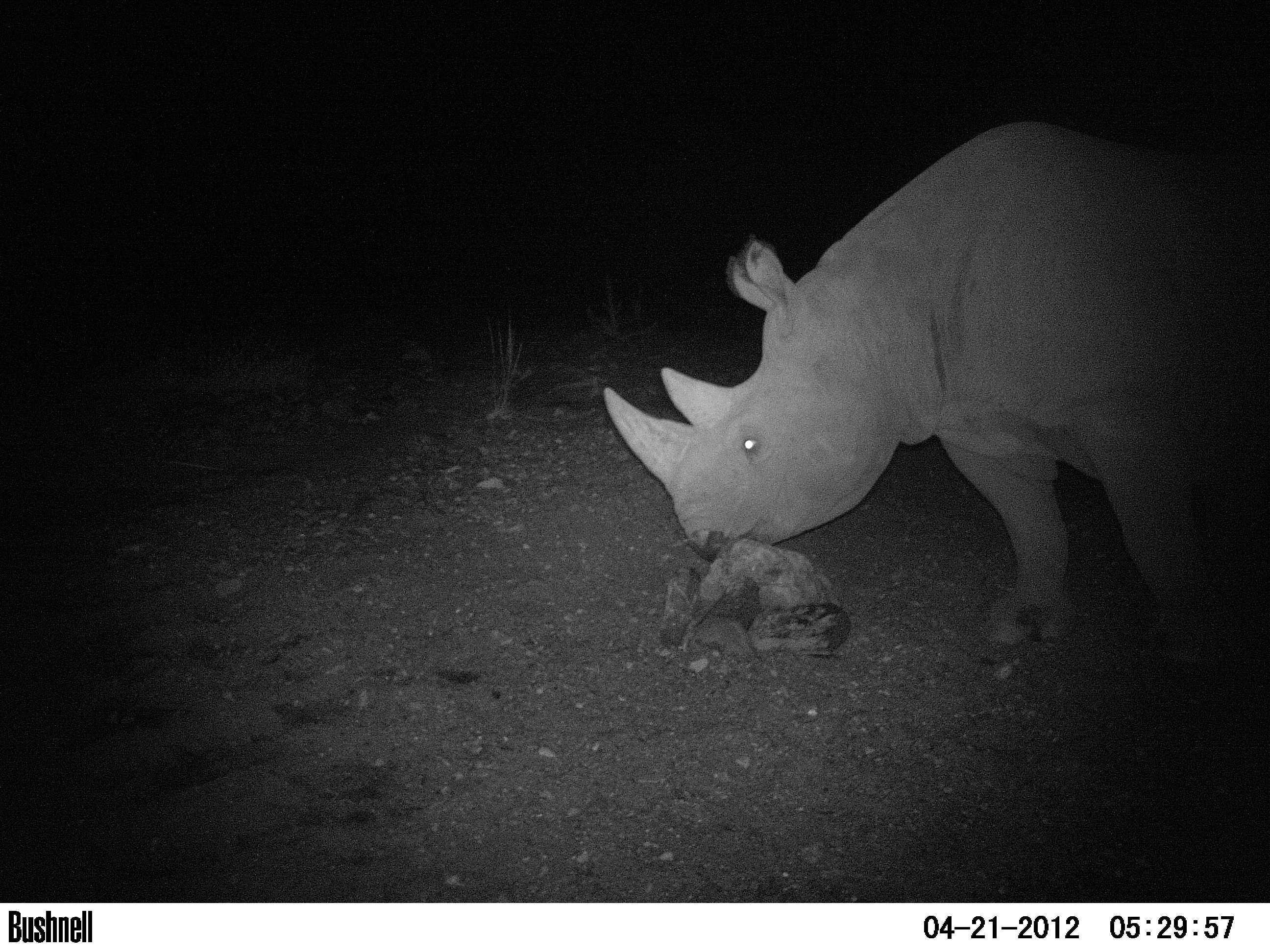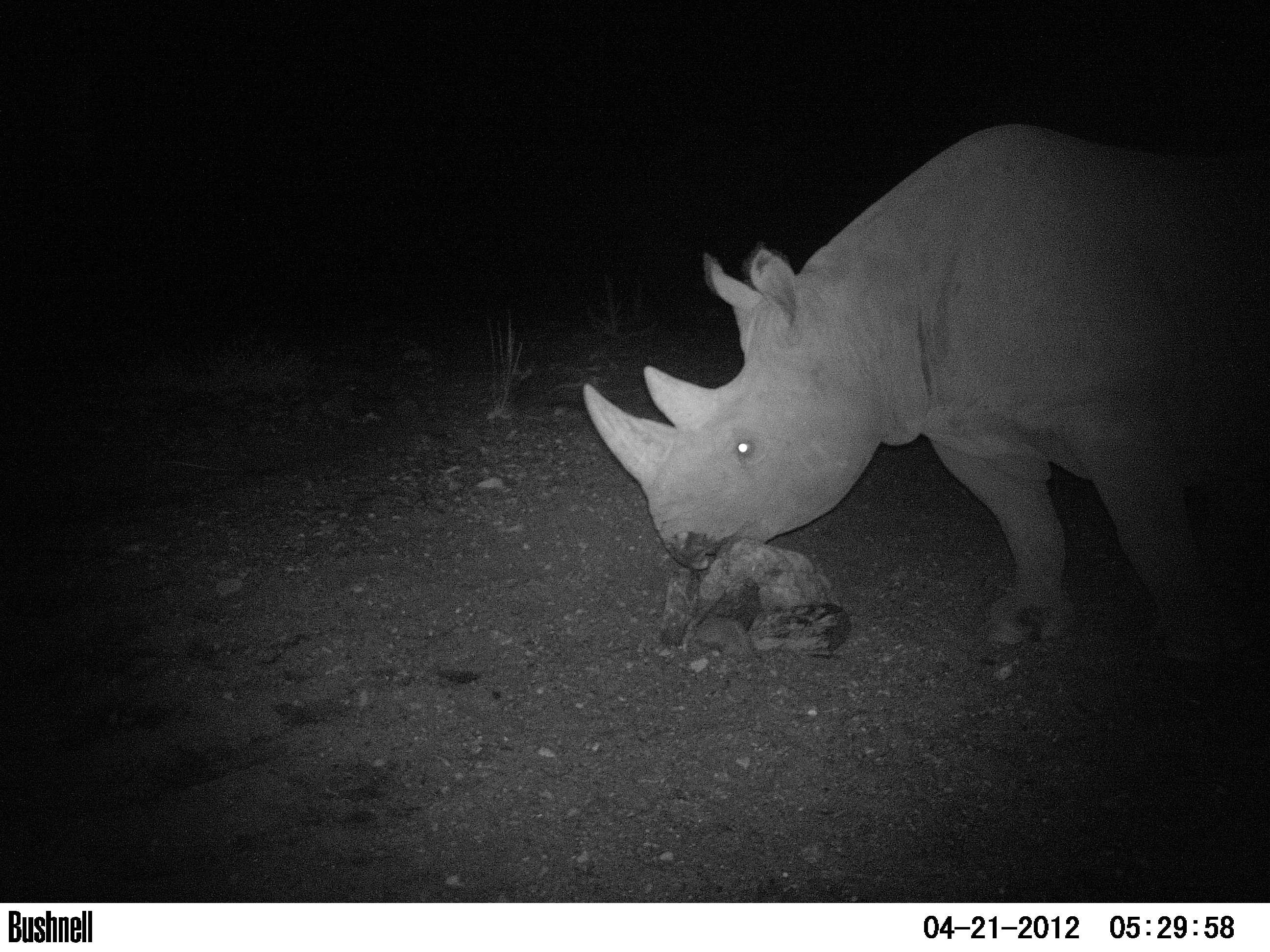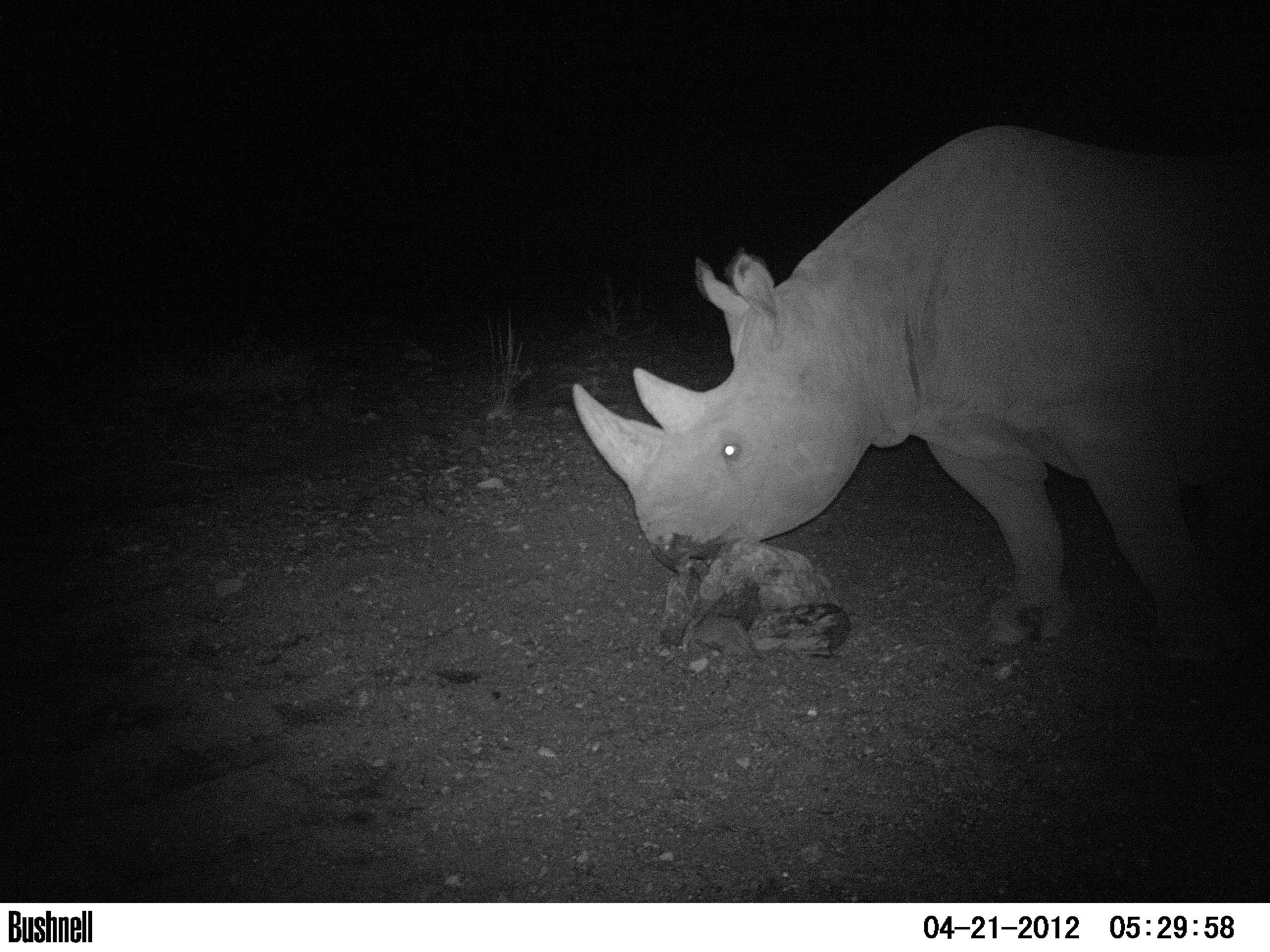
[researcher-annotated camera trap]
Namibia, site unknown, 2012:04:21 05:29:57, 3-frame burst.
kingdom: Animalia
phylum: Chordata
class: Mammalia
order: Perissodactyla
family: Rhinocerotidae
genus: Diceros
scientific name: Diceros bicornis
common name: black rhinoceros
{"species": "Diceros bicornis (black rhinoceros)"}